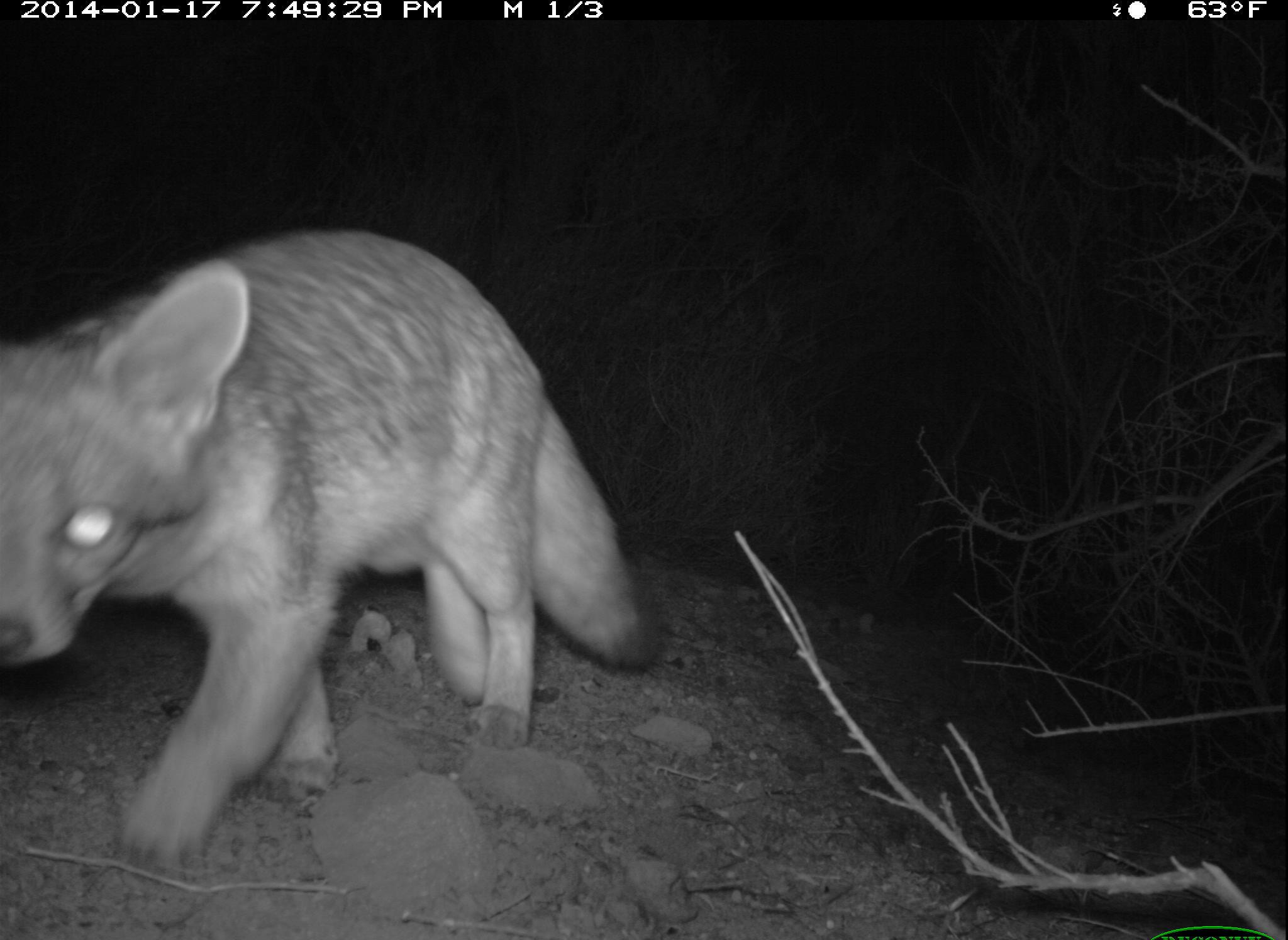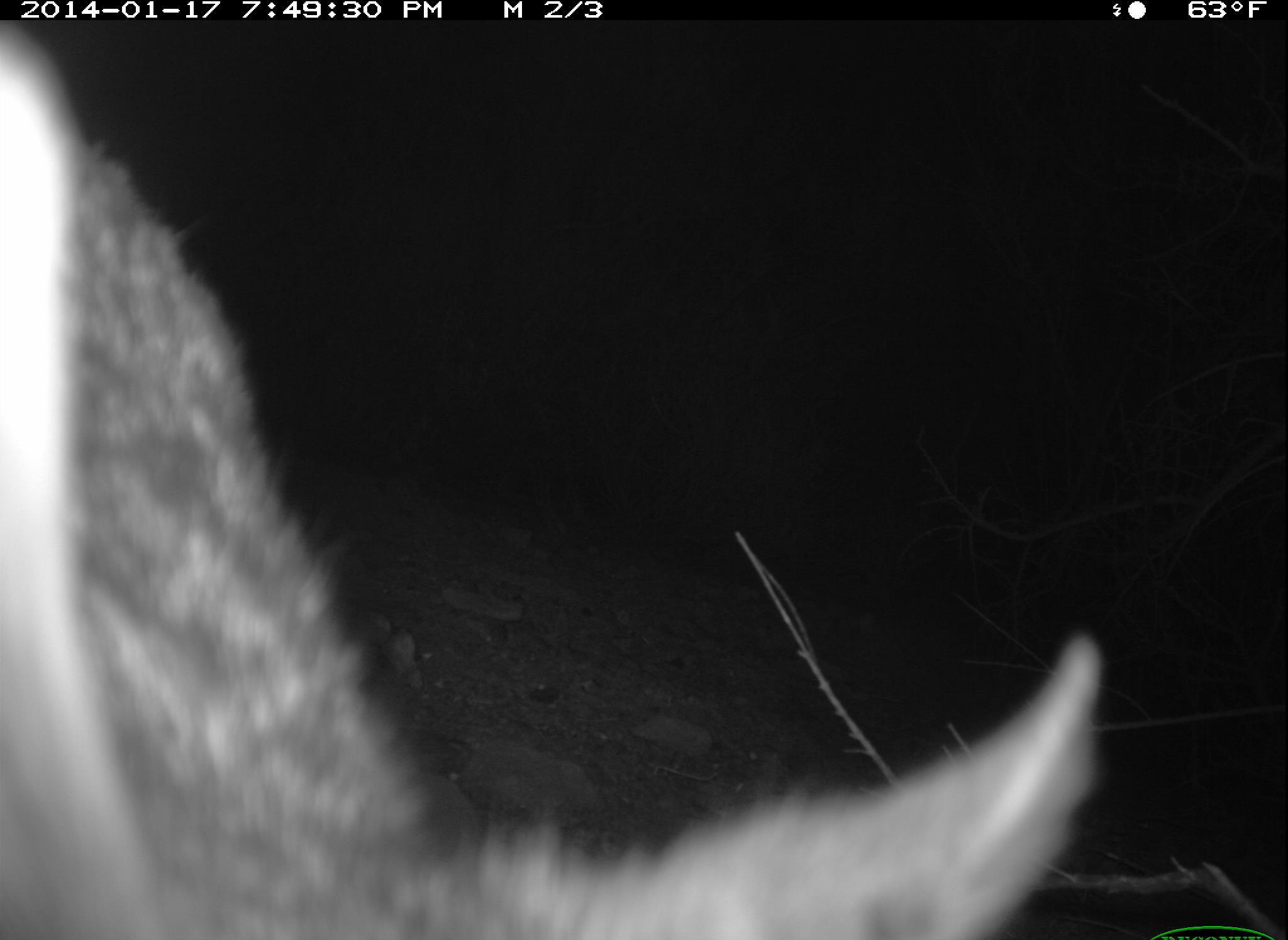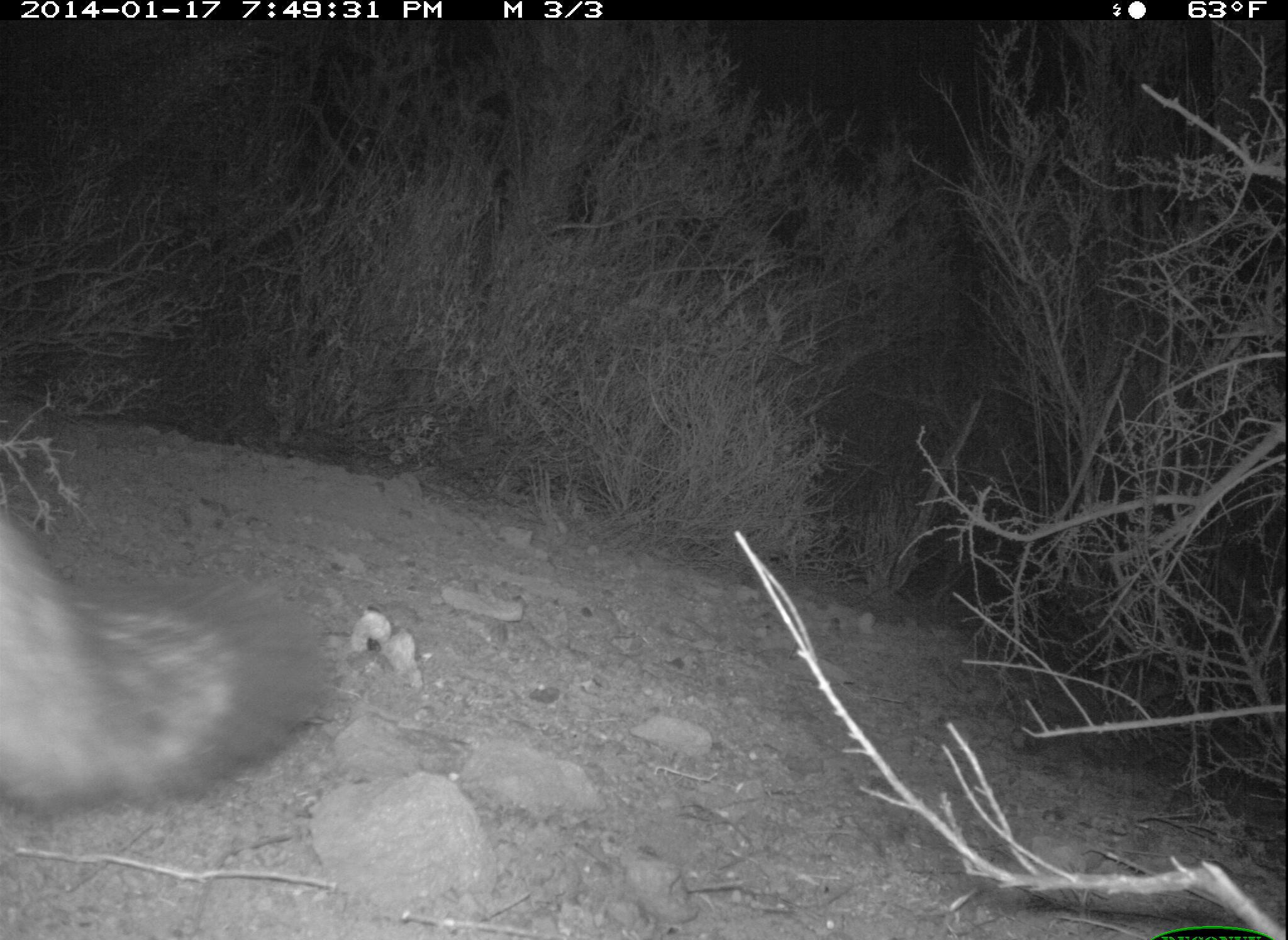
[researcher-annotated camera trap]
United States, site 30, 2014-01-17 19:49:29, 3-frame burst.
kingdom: Animalia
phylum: Chordata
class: Mammalia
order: Carnivora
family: Canidae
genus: Urocyon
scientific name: Urocyon cinereoargenteus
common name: gray fox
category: fox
Fox (gray fox) (Urocyon cinereoargenteus).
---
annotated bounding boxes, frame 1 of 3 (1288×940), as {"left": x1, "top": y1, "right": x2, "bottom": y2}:
fox: {"left": 0, "top": 231, "right": 661, "bottom": 879}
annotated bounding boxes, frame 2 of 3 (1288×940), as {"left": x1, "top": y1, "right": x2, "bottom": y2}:
fox: {"left": 0, "top": 24, "right": 1100, "bottom": 939}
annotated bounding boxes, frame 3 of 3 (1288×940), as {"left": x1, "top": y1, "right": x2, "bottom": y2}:
fox: {"left": 0, "top": 495, "right": 330, "bottom": 809}